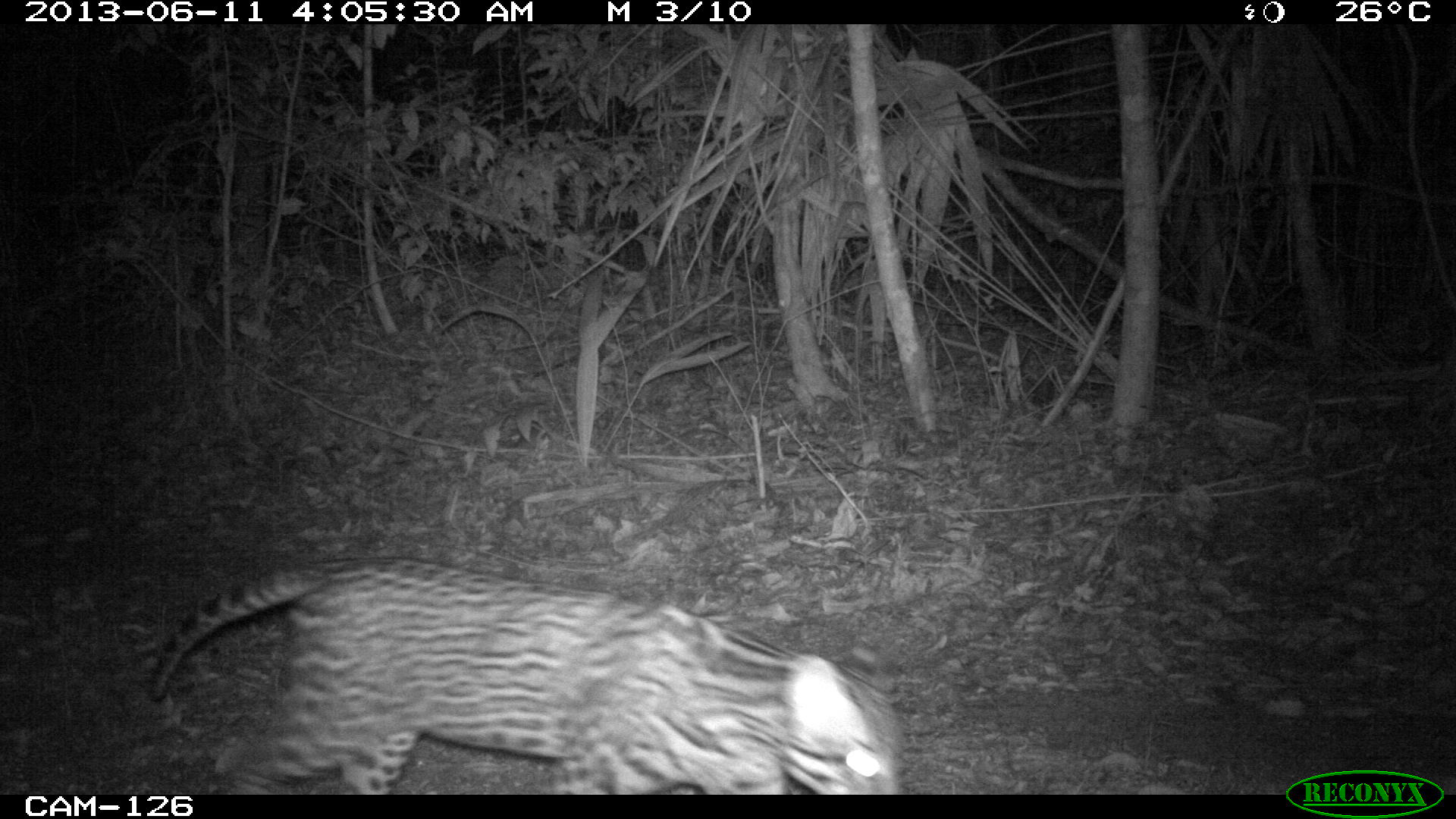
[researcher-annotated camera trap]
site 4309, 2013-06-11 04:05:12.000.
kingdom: Animalia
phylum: Chordata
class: Mammalia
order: Carnivora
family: Felidae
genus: Leopardus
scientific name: Leopardus pardalis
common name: ocelot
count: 1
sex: female